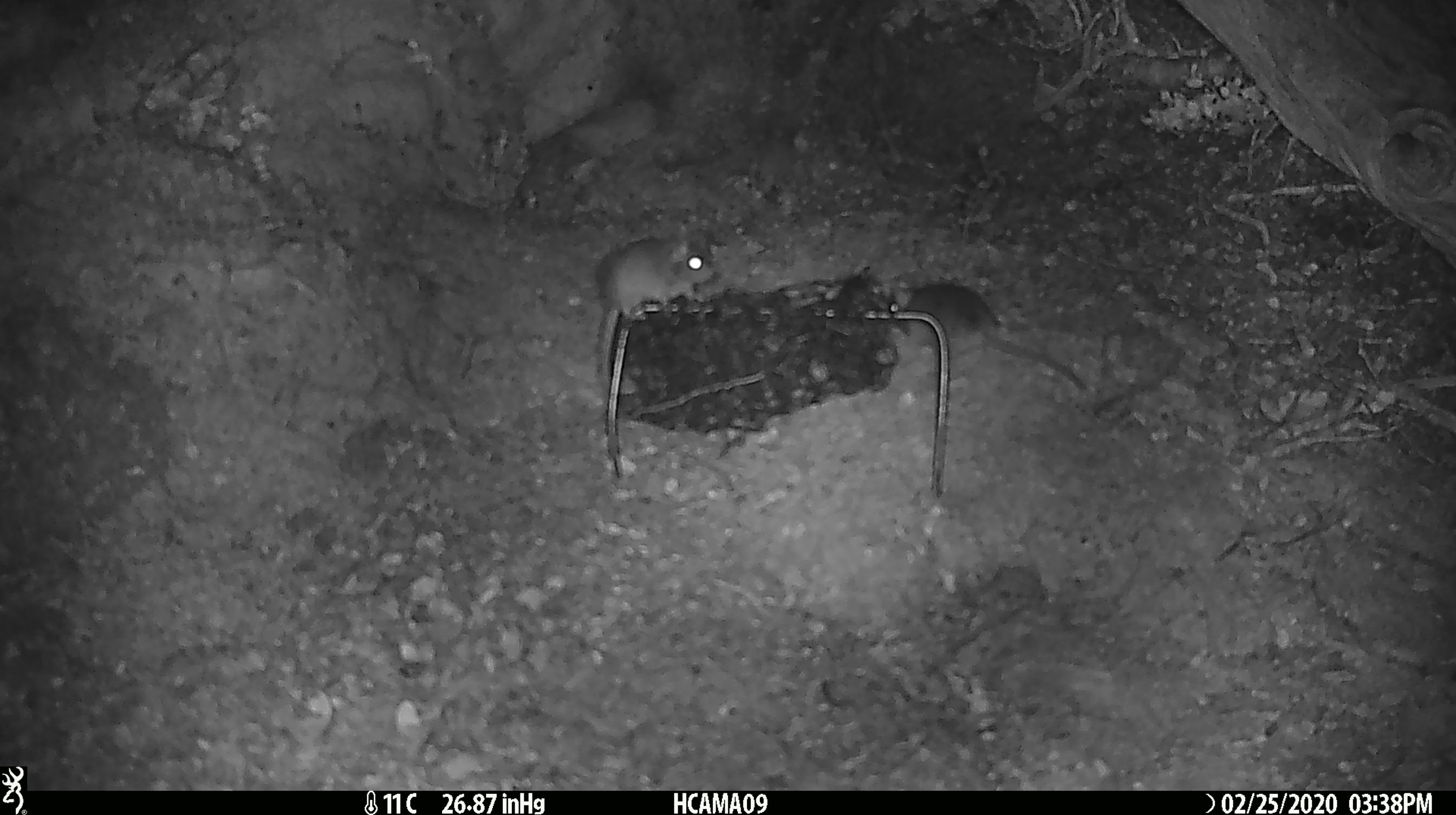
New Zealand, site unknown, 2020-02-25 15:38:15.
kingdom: Animalia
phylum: Chordata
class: Mammalia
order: Rodentia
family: Muridae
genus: Mus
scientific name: Mus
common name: mouse